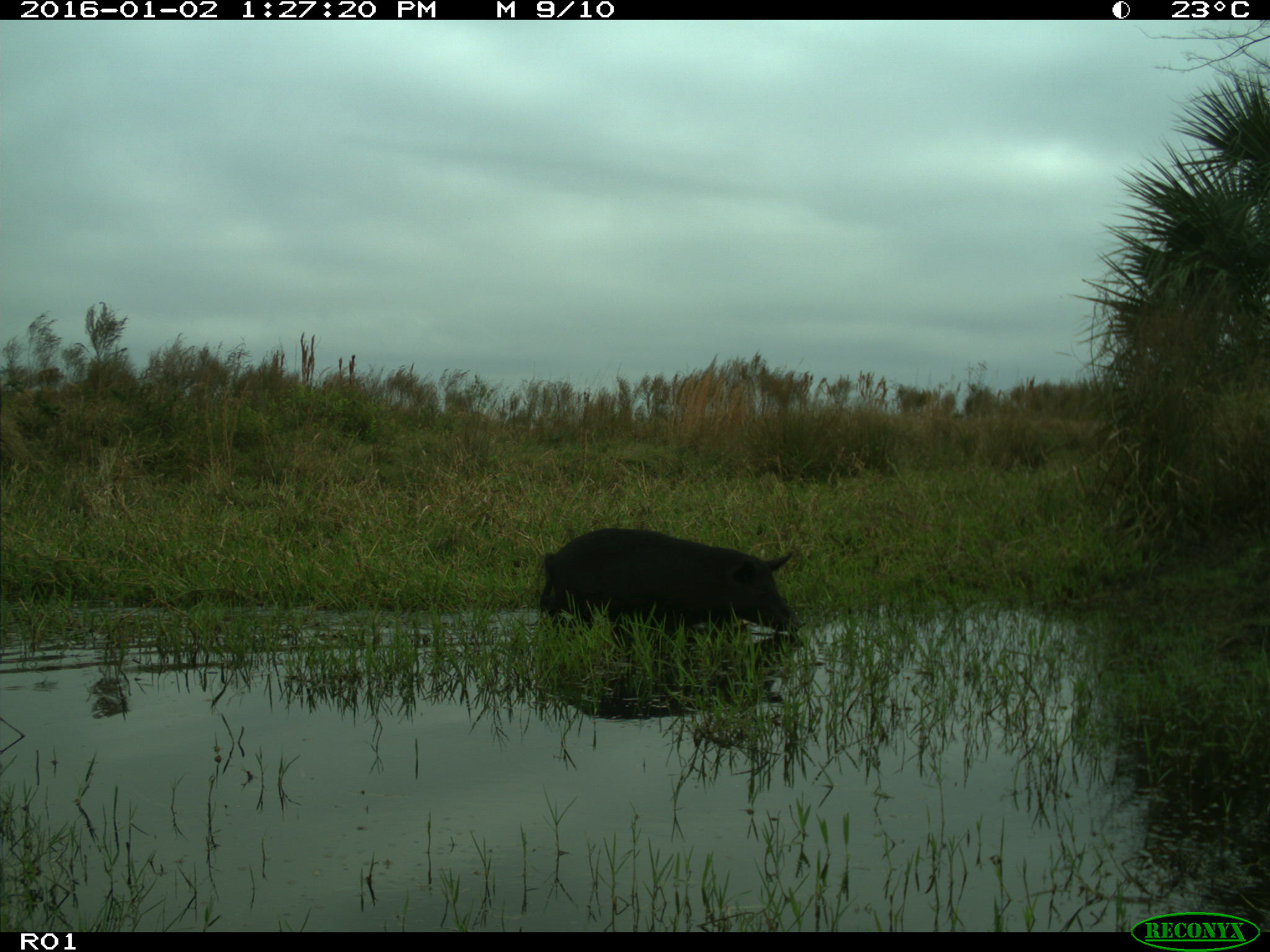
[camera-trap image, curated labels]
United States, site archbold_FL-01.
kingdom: Animalia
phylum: Chordata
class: Mammalia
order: Artiodactyla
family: Suidae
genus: Sus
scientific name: Sus scrofa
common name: wild boar